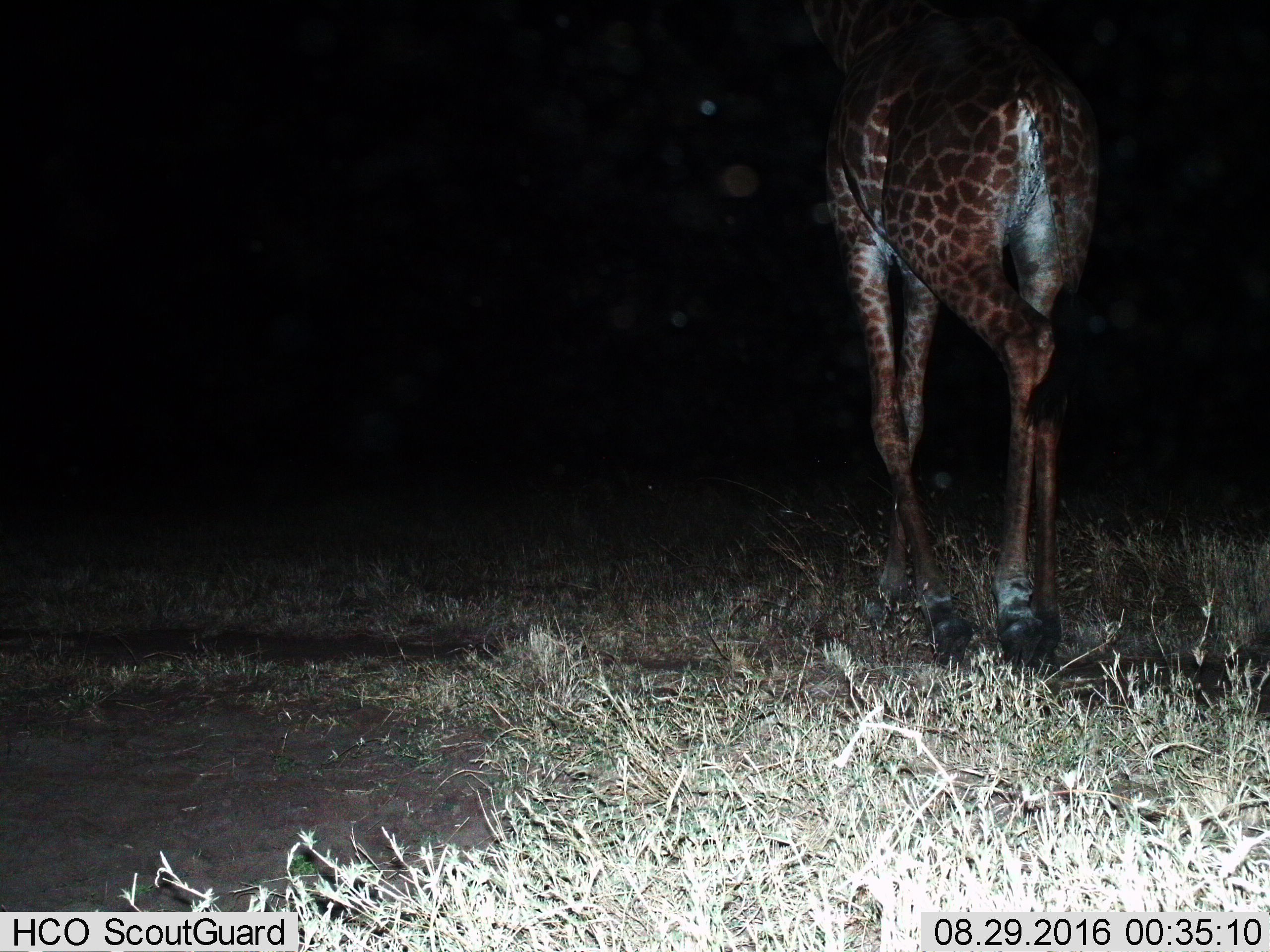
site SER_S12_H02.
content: unidentified animal